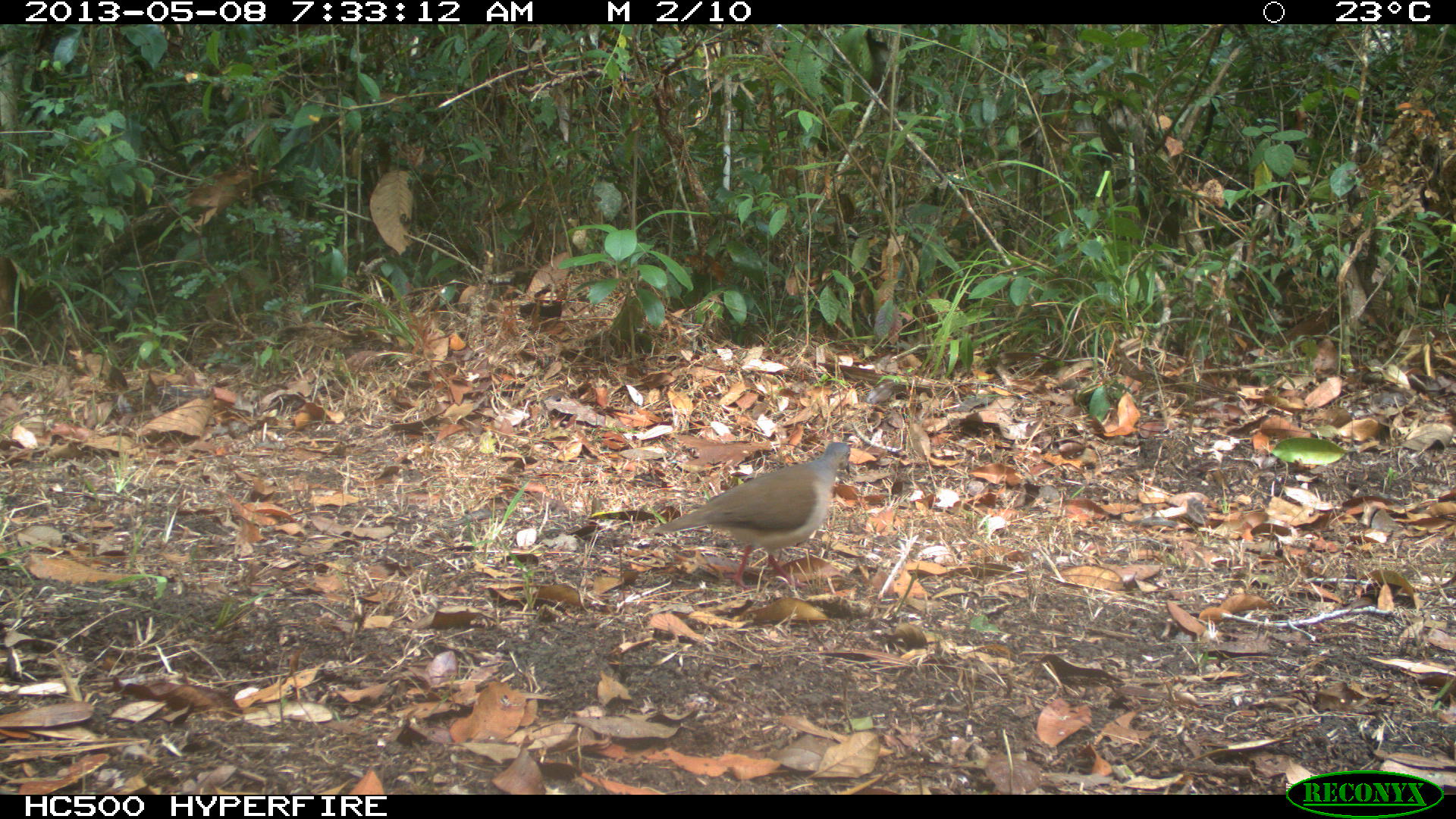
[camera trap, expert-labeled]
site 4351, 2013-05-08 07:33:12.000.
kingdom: Animalia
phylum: Chordata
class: Aves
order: Columbiformes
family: Columbidae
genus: Leptotila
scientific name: Leptotila plumbeiceps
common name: gray-headed dove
Leptotila plumbeiceps (gray-headed dove), count 1.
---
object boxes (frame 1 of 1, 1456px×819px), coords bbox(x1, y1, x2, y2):
leptotila plumbeiceps: bbox(648, 440, 850, 589)